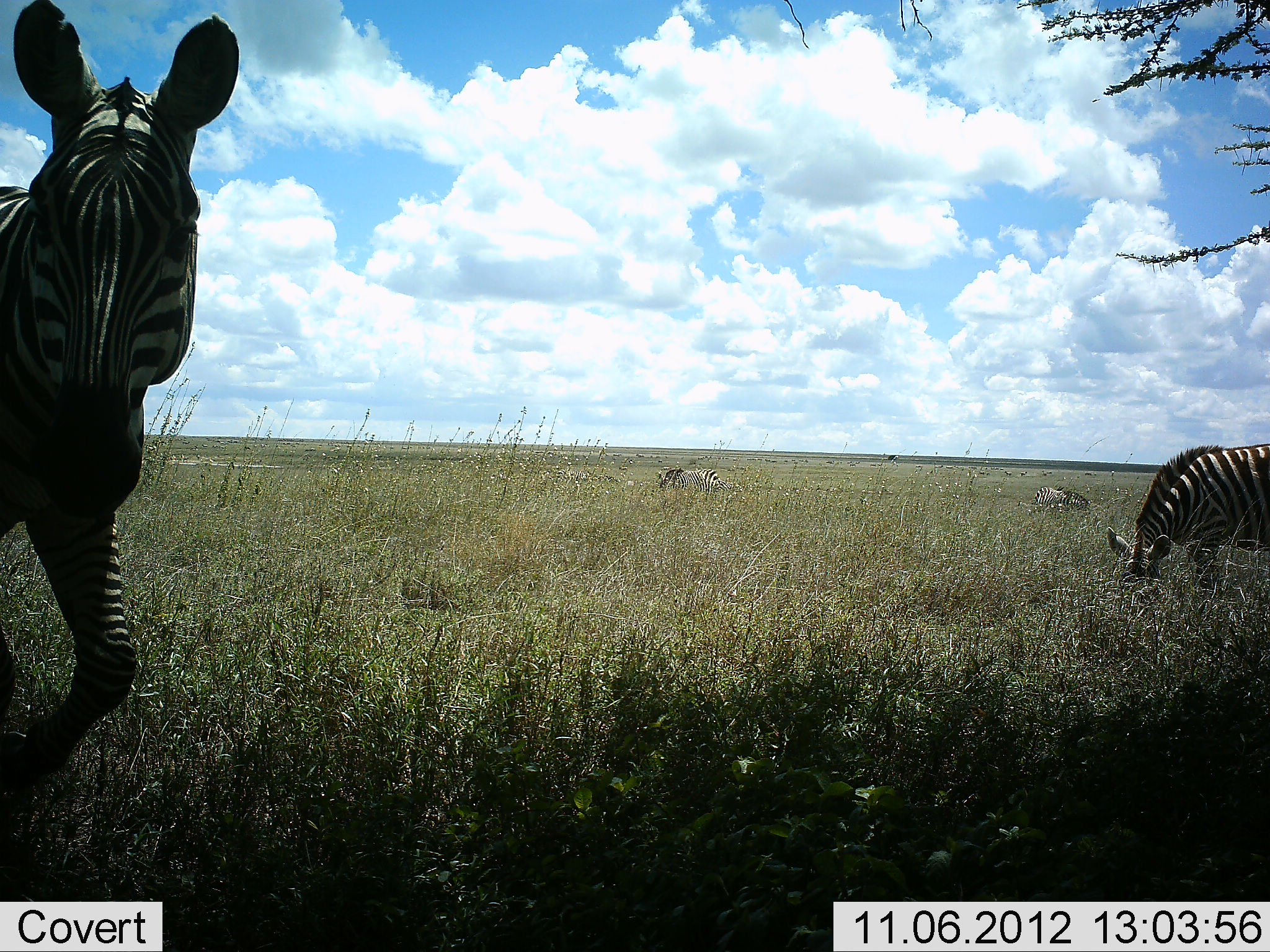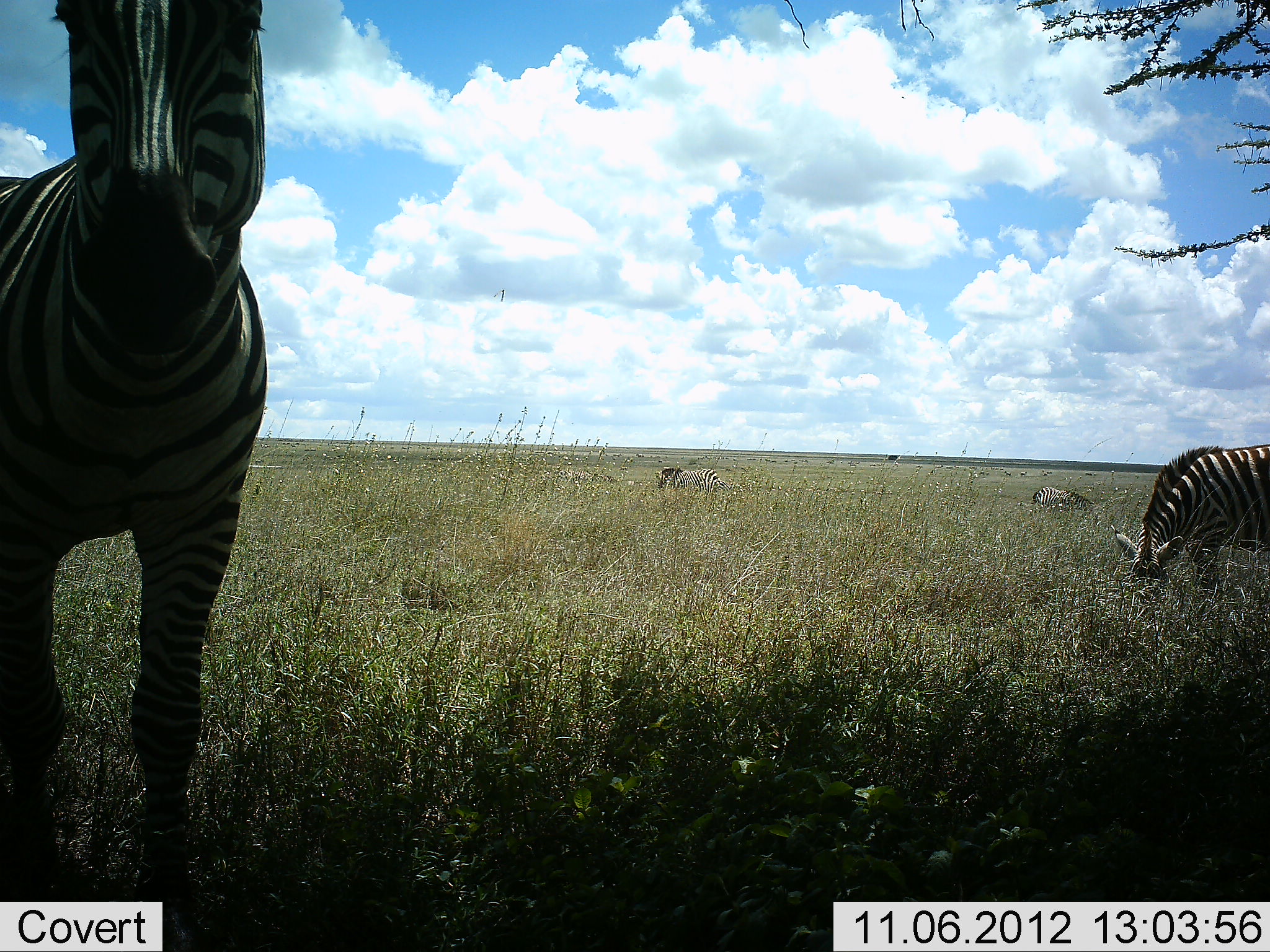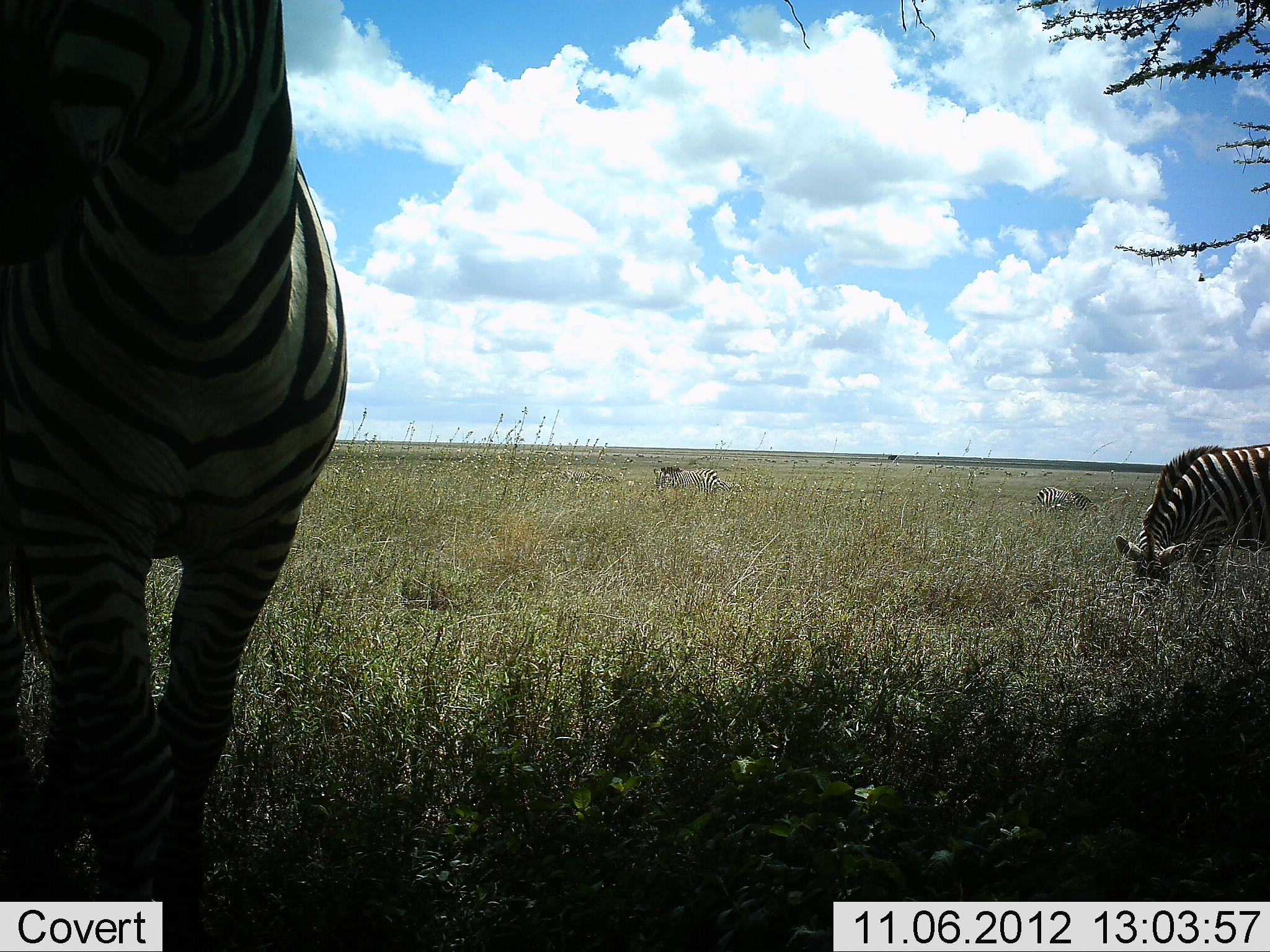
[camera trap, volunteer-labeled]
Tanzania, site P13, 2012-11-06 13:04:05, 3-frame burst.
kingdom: Animalia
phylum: Chordata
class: Mammalia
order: Perissodactyla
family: Equidae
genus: Equus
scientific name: Equus quagga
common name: plains zebra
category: zebra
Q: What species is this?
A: Zebra (plains zebra) (Equus quagga).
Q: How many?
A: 4.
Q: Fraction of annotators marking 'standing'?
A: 70%.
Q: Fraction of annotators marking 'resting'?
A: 0%.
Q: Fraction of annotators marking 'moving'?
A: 60%.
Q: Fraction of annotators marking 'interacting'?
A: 0%.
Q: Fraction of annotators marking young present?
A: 0%.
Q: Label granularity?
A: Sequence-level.